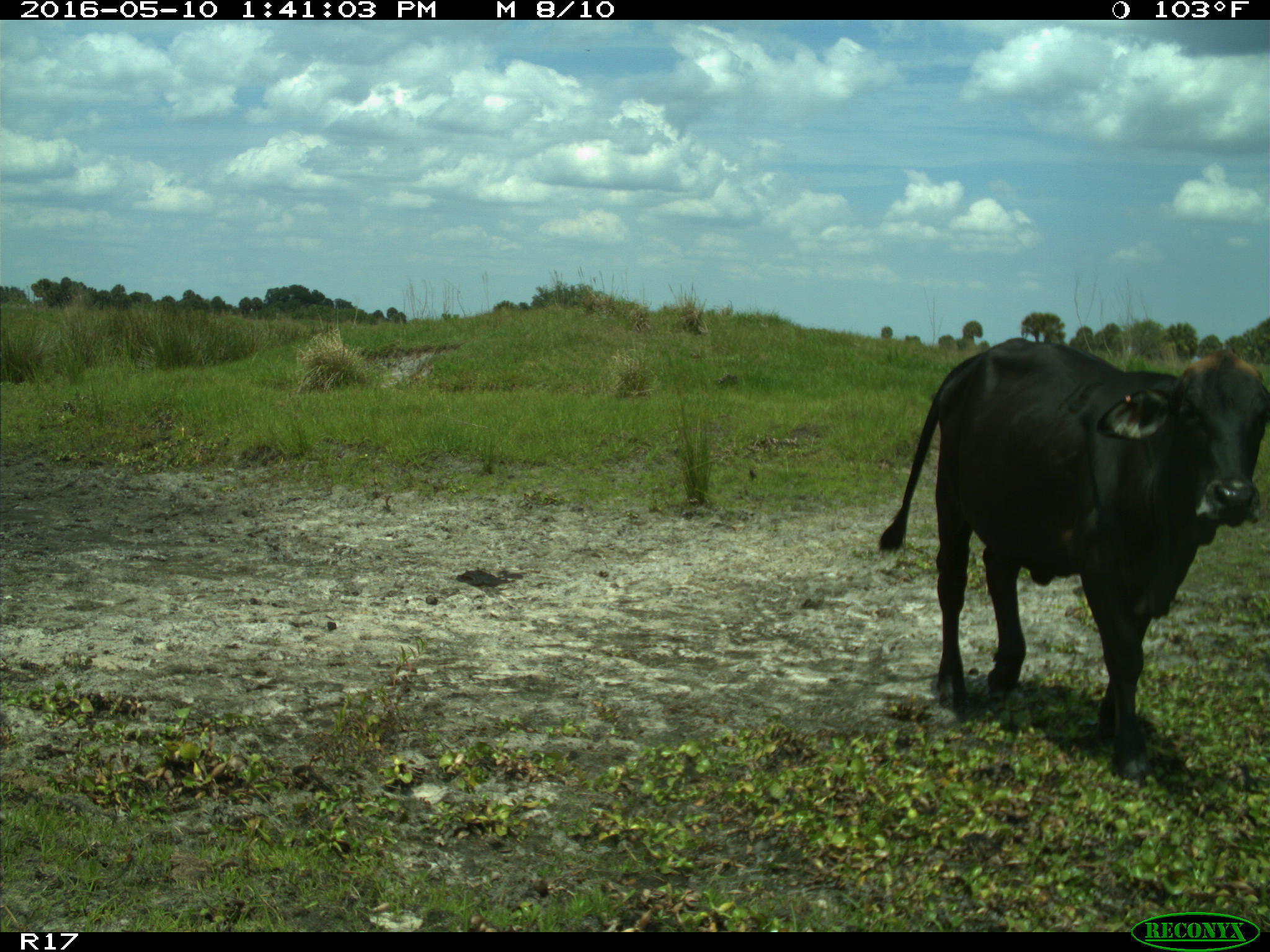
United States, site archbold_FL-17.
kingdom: Animalia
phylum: Chordata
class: Mammalia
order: Artiodactyla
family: Bovidae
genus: Bos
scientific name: Bos taurus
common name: domestic cow